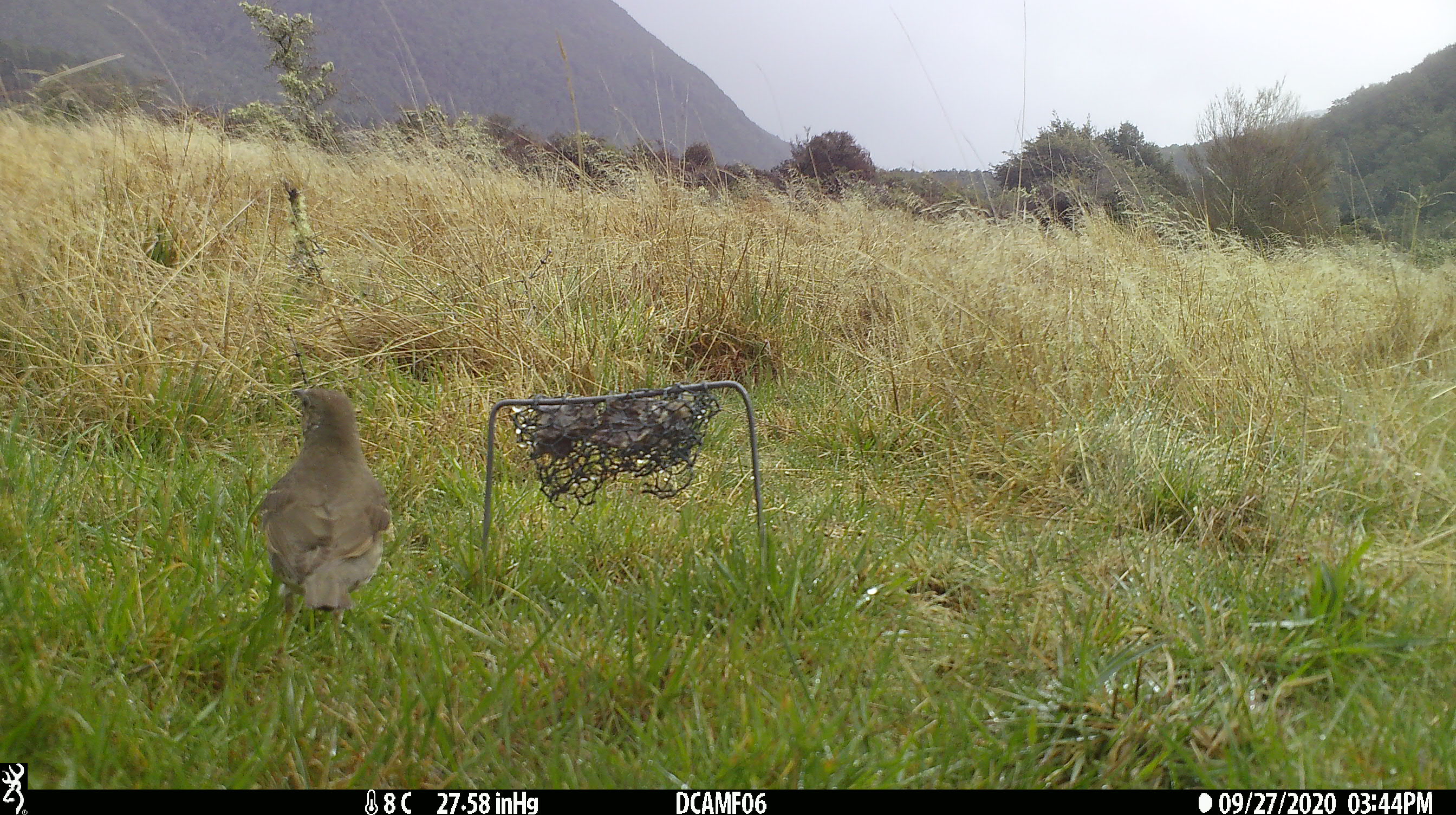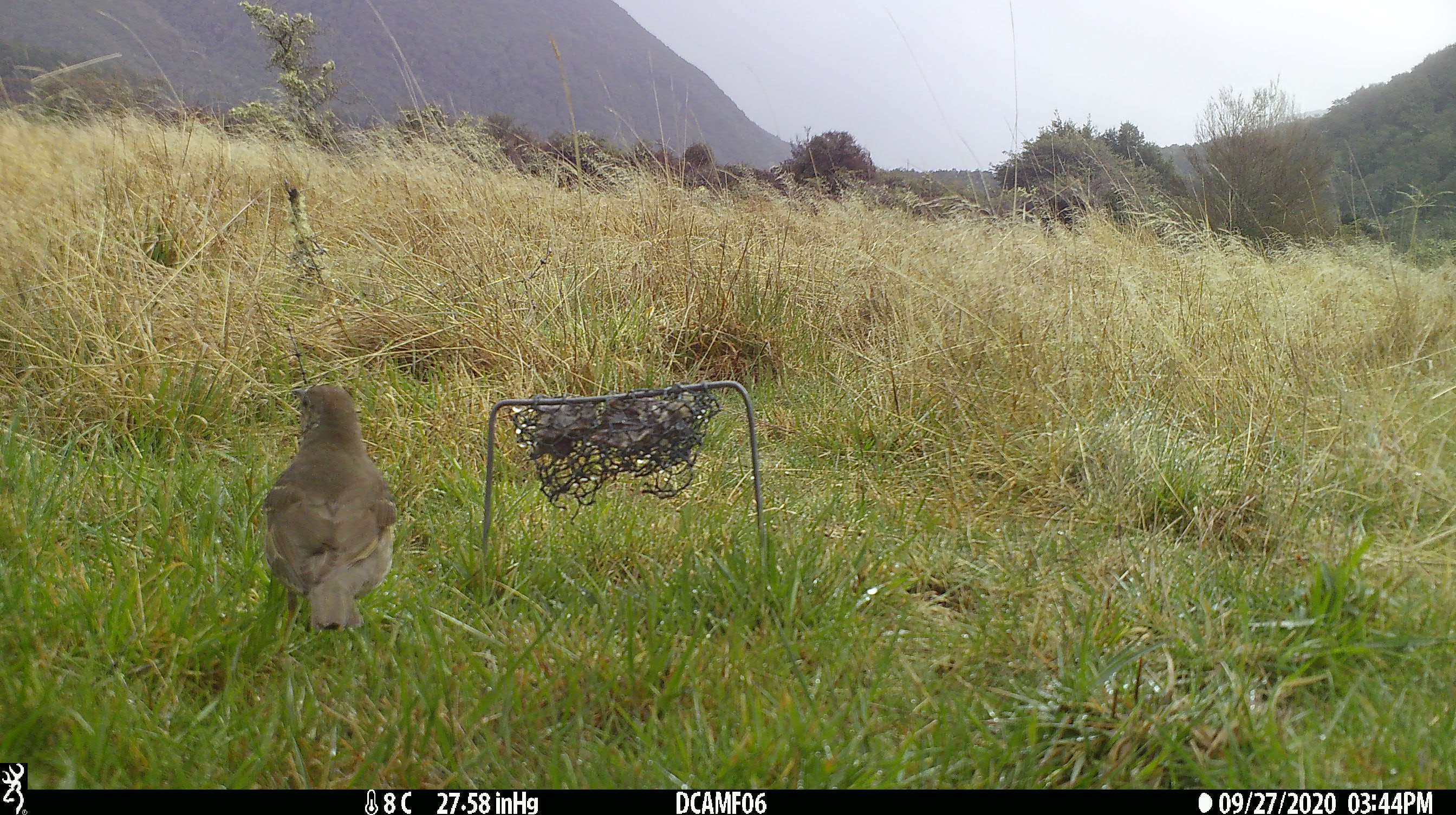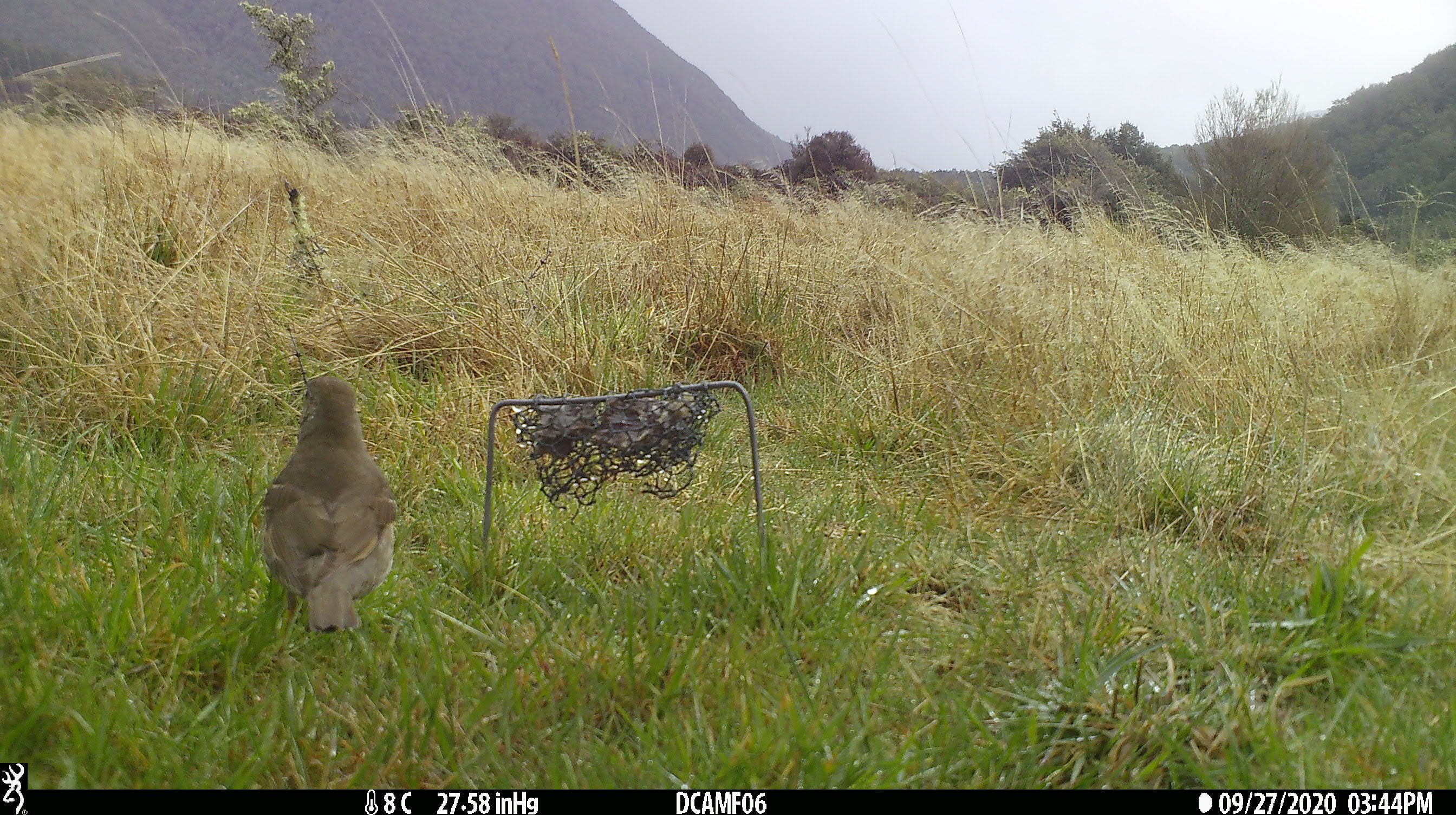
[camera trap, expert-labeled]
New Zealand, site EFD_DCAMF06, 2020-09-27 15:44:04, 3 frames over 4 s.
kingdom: Animalia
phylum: Chordata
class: Aves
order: Passeriformes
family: Turdidae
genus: Turdus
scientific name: Turdus philomelos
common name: song thrush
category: thrush